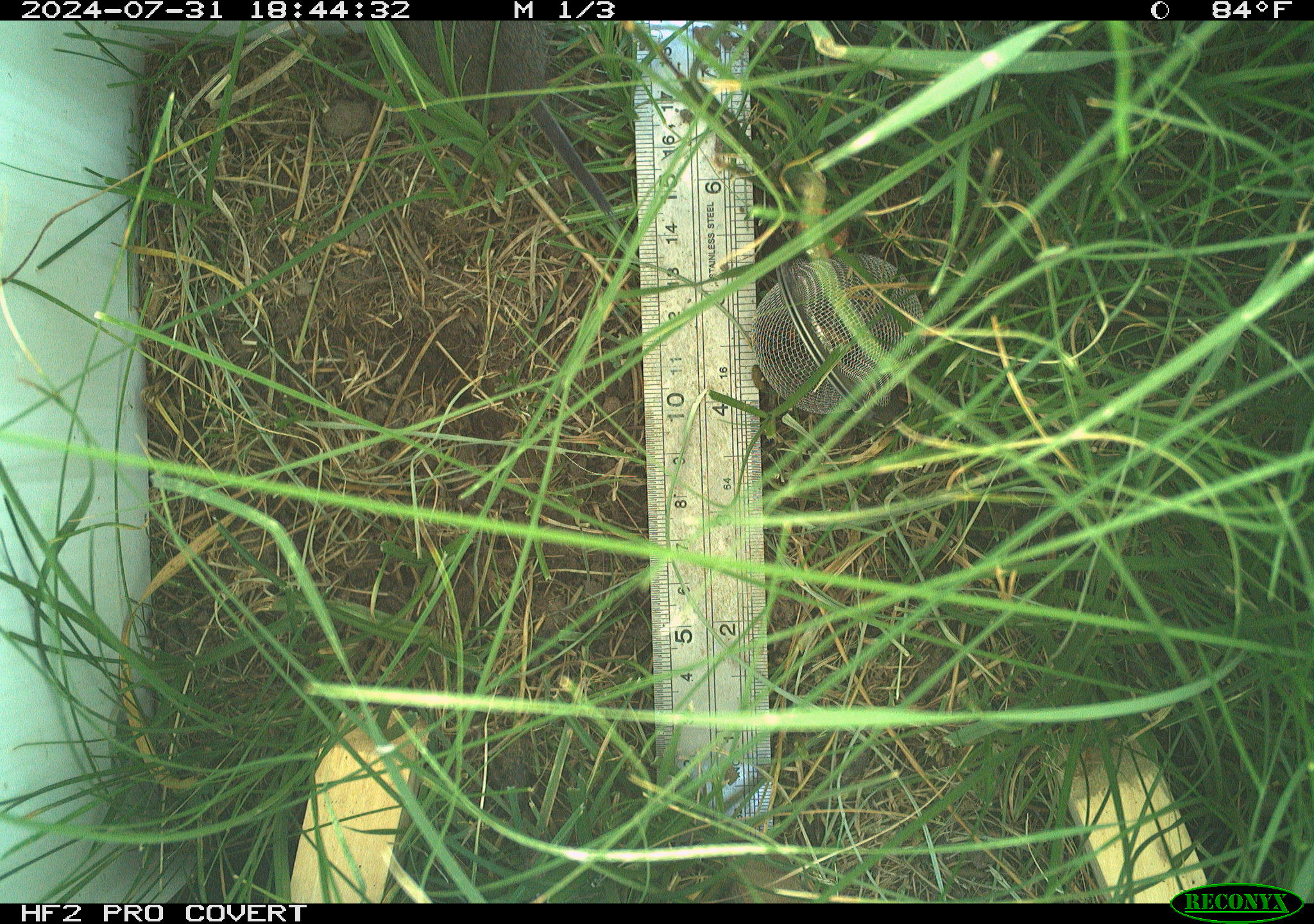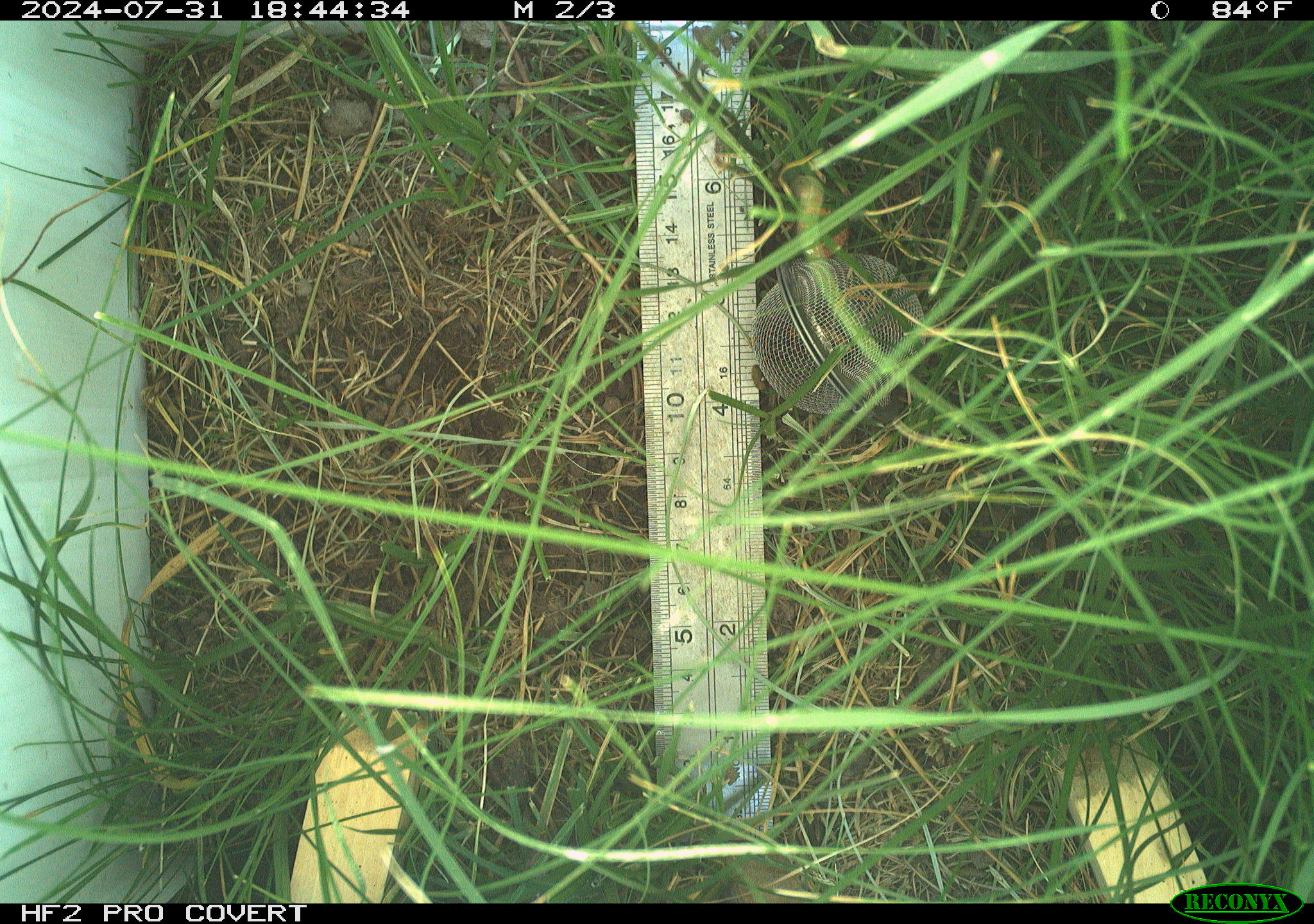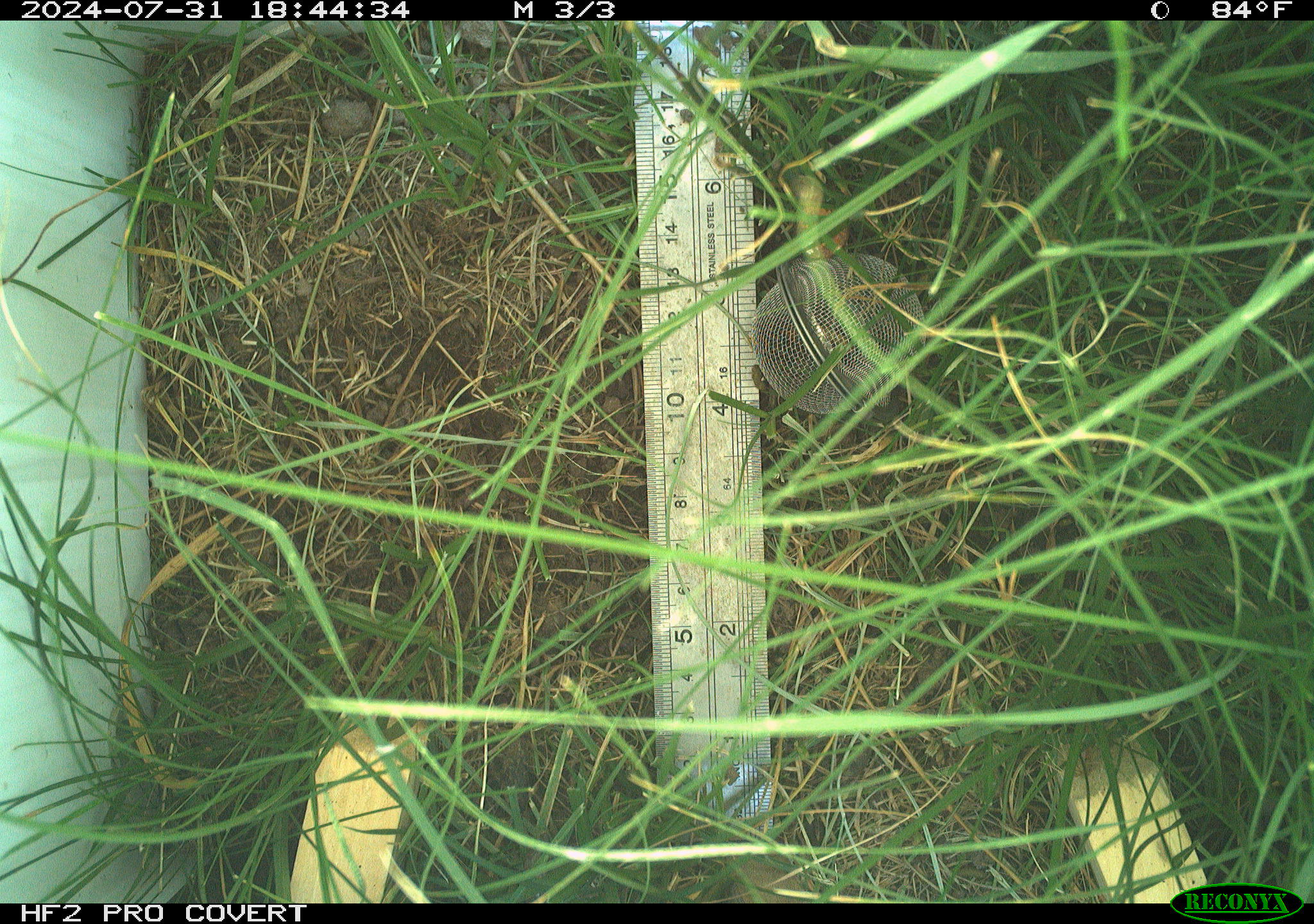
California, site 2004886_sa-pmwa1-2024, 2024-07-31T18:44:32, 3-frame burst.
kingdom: Animalia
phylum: Chordata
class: Mammalia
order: Rodentia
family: Cricetidae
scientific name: Arvicolinae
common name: voles, lemmings, and muskrats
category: arvicolinae subfamily